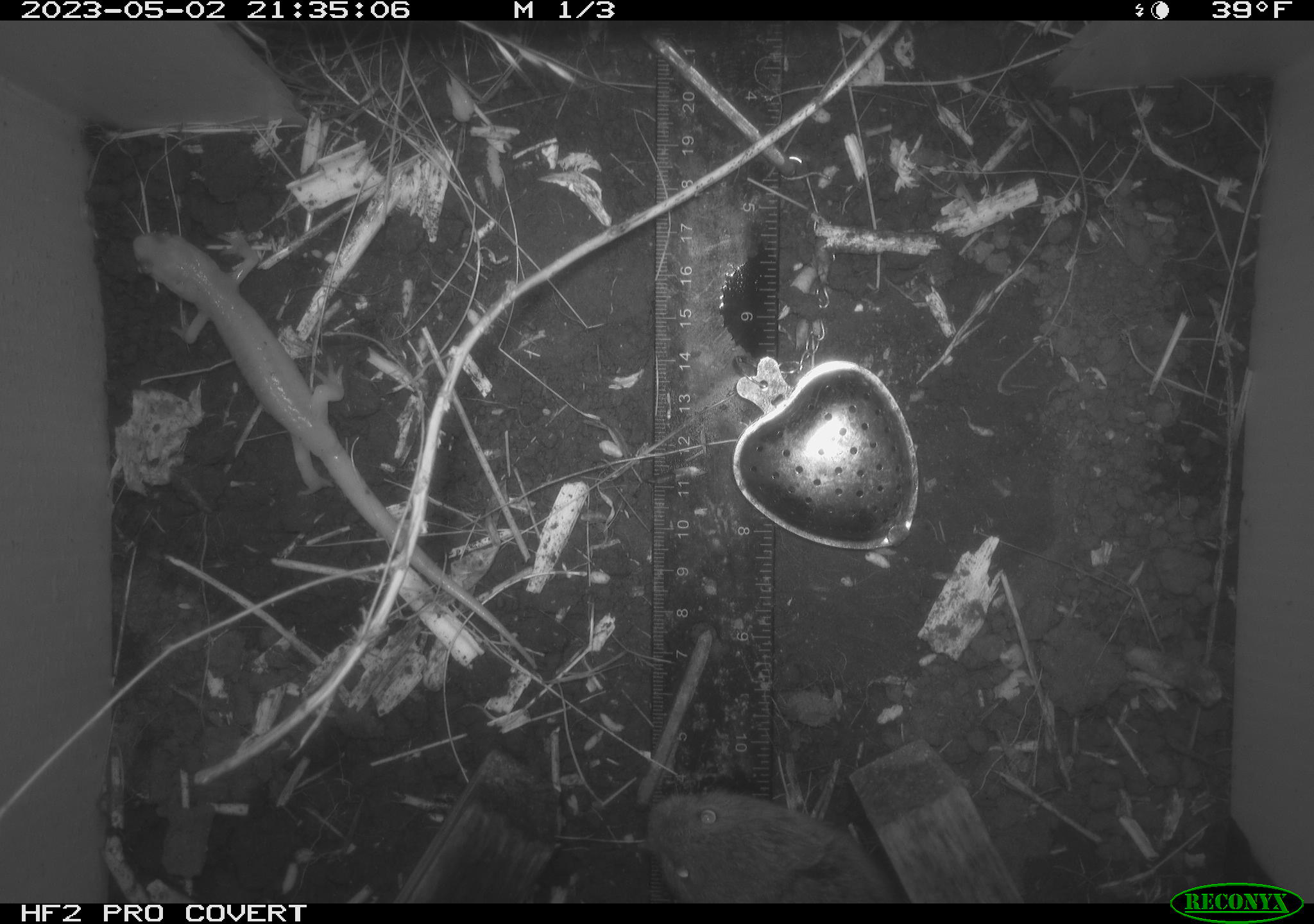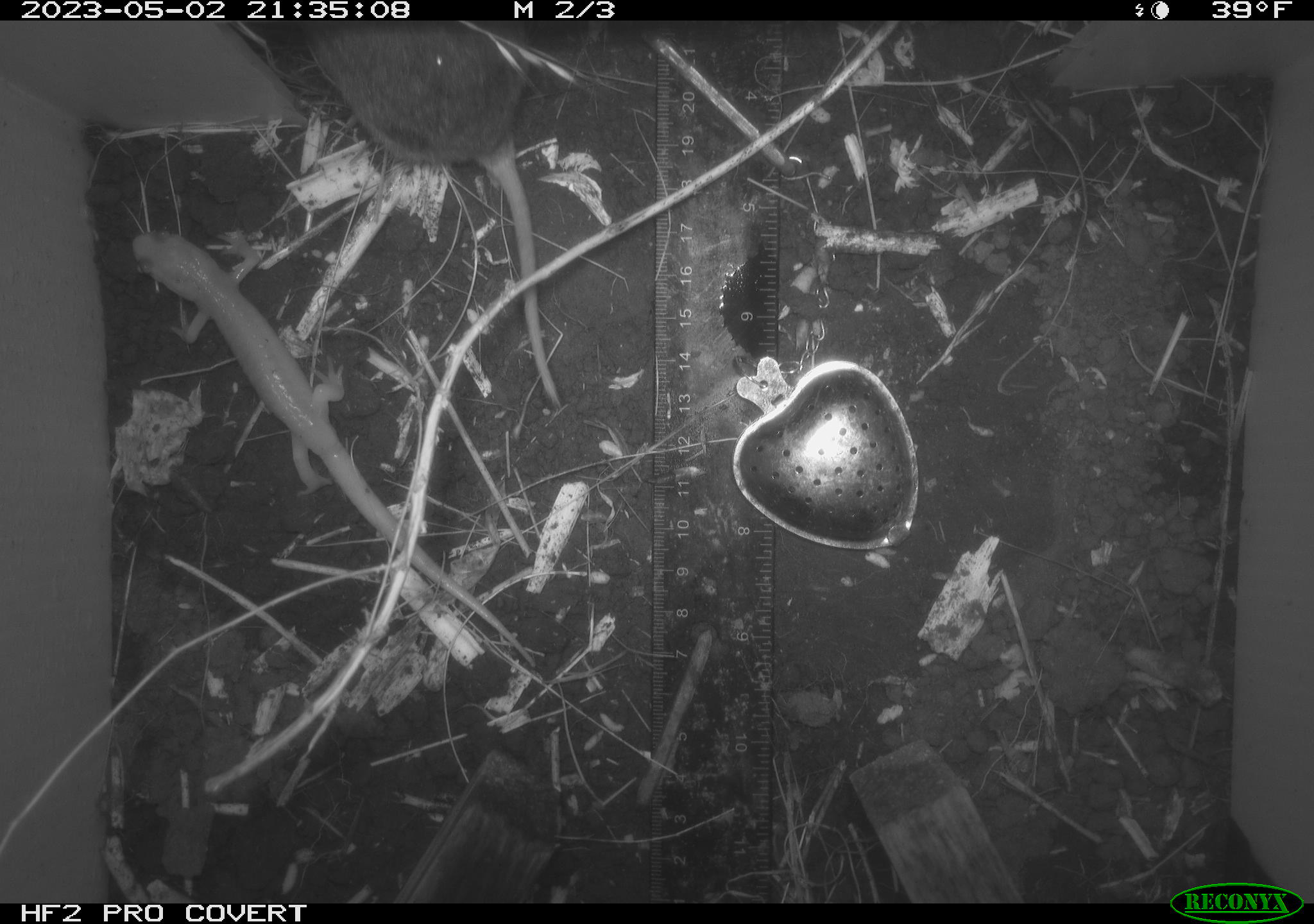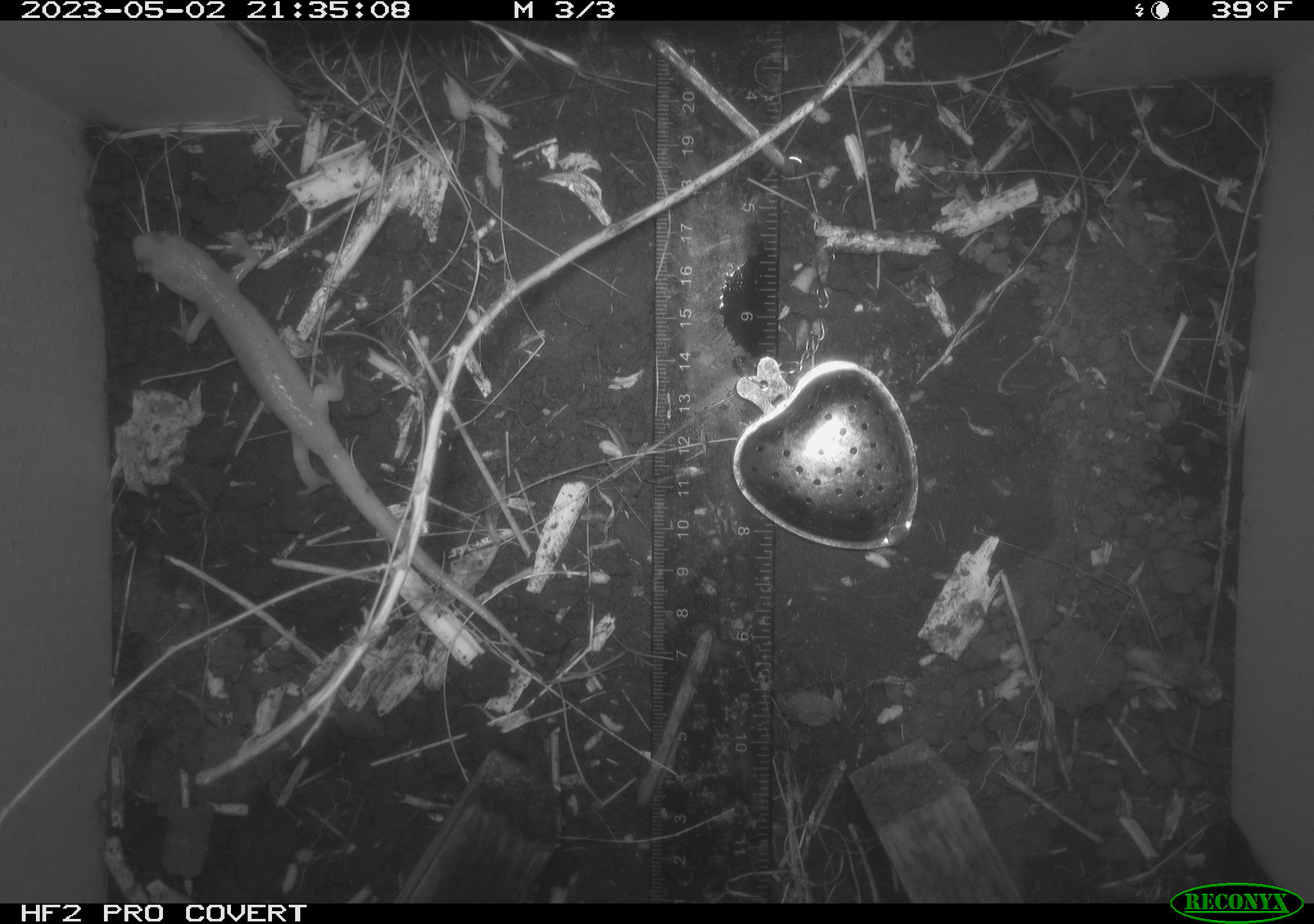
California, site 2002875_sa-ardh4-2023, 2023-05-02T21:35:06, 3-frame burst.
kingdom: Animalia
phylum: Chordata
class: Mammalia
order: Rodentia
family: Cricetidae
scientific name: Arvicolinae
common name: voles, lemmings, and muskrats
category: arvicolinae subfamily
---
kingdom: Animalia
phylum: Chordata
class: Amphibia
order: Caudata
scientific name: Caudata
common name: salamander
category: salamander species